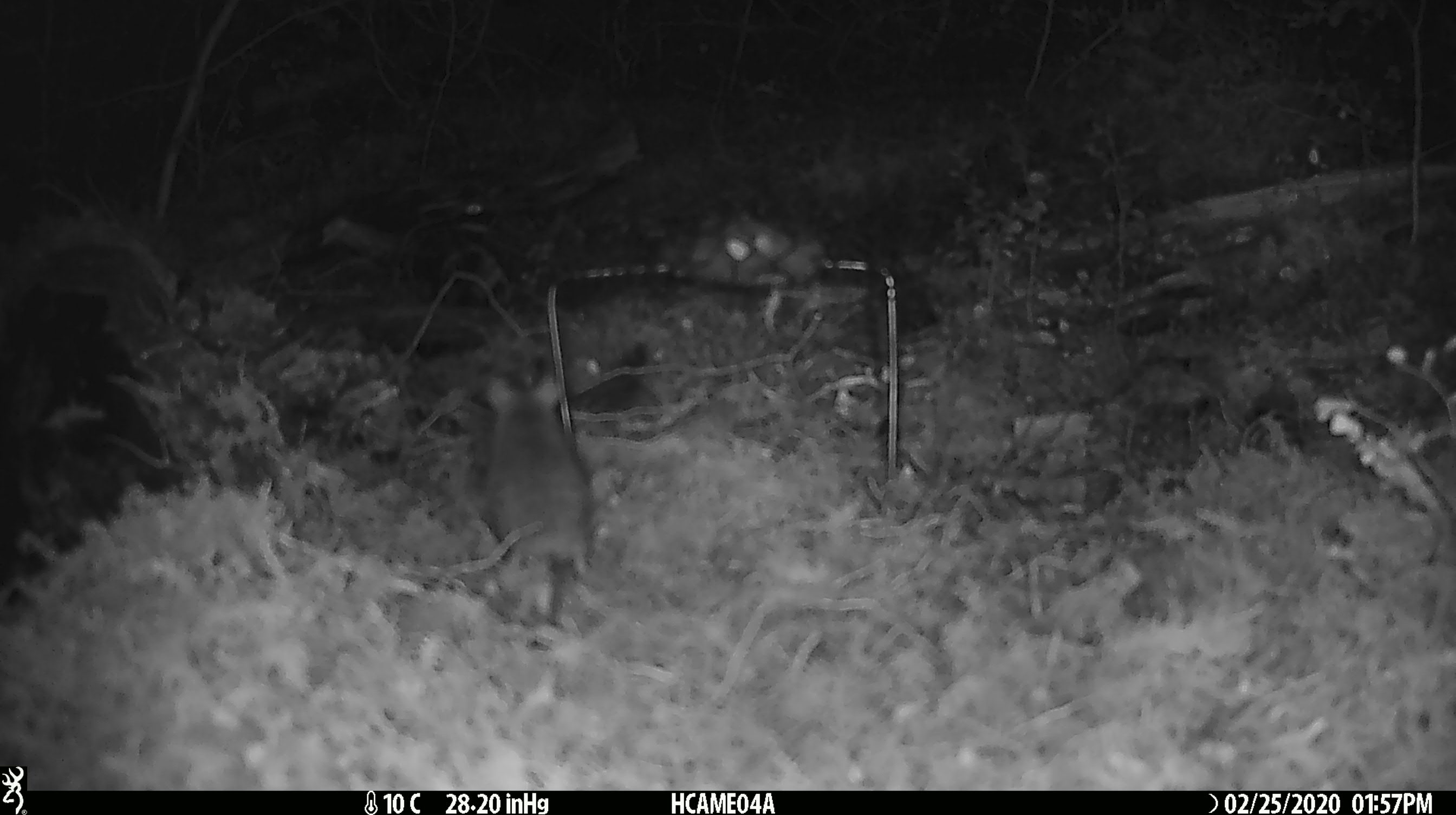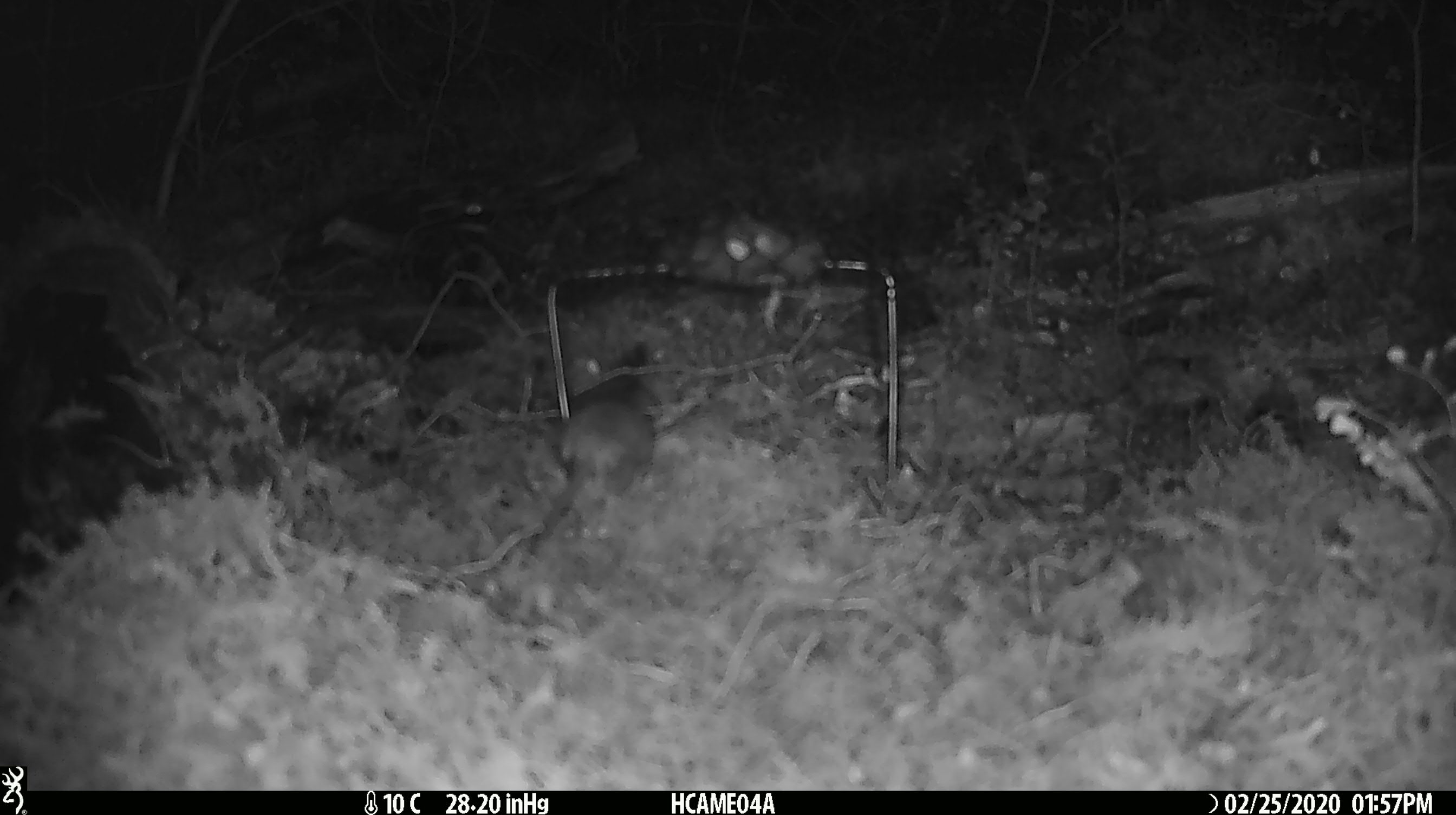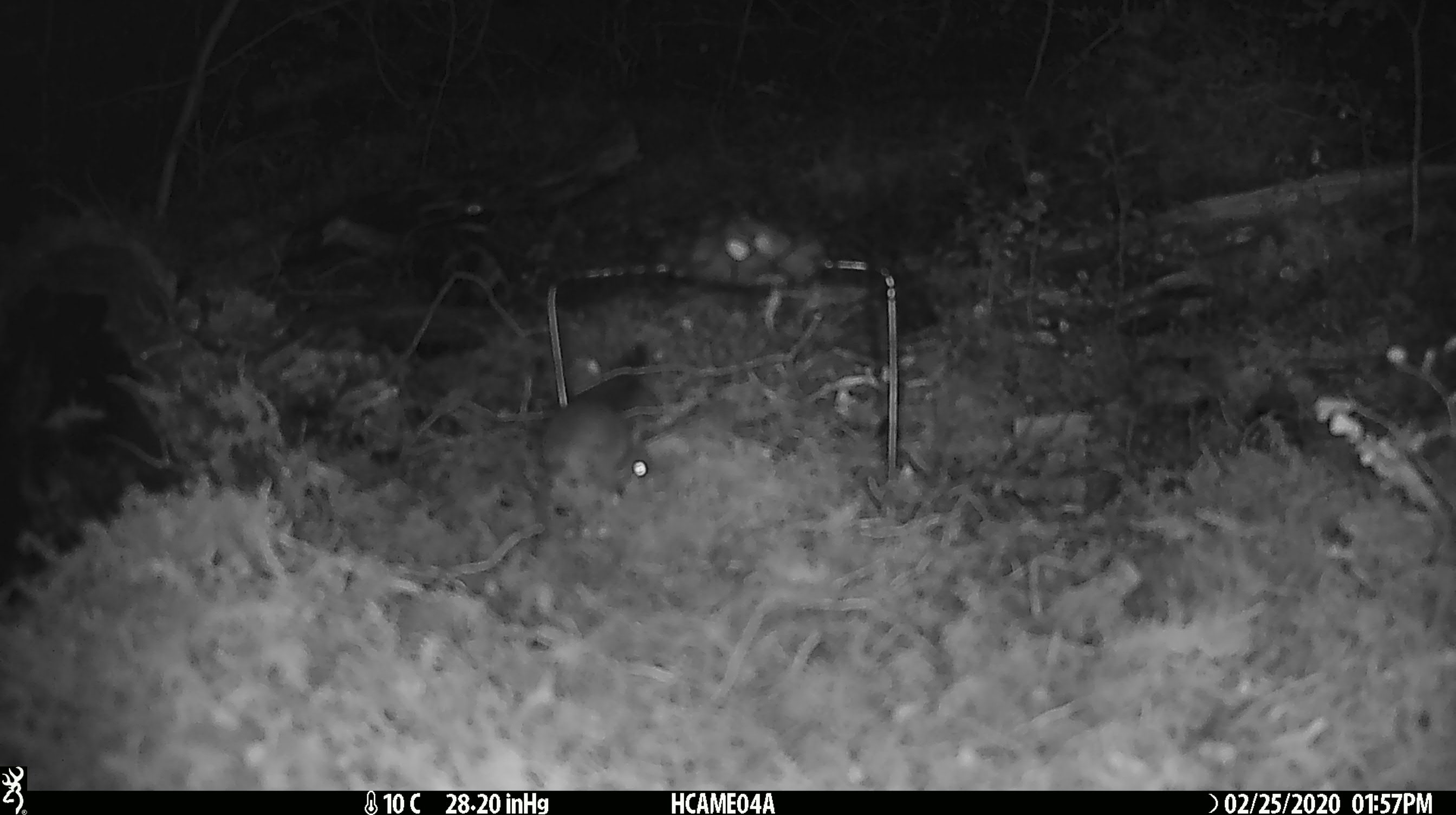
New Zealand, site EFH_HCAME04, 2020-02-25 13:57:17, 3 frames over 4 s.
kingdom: Animalia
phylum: Chordata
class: Mammalia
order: Rodentia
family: Muridae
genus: Mus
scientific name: Mus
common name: mouse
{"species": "mouse (Mus)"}